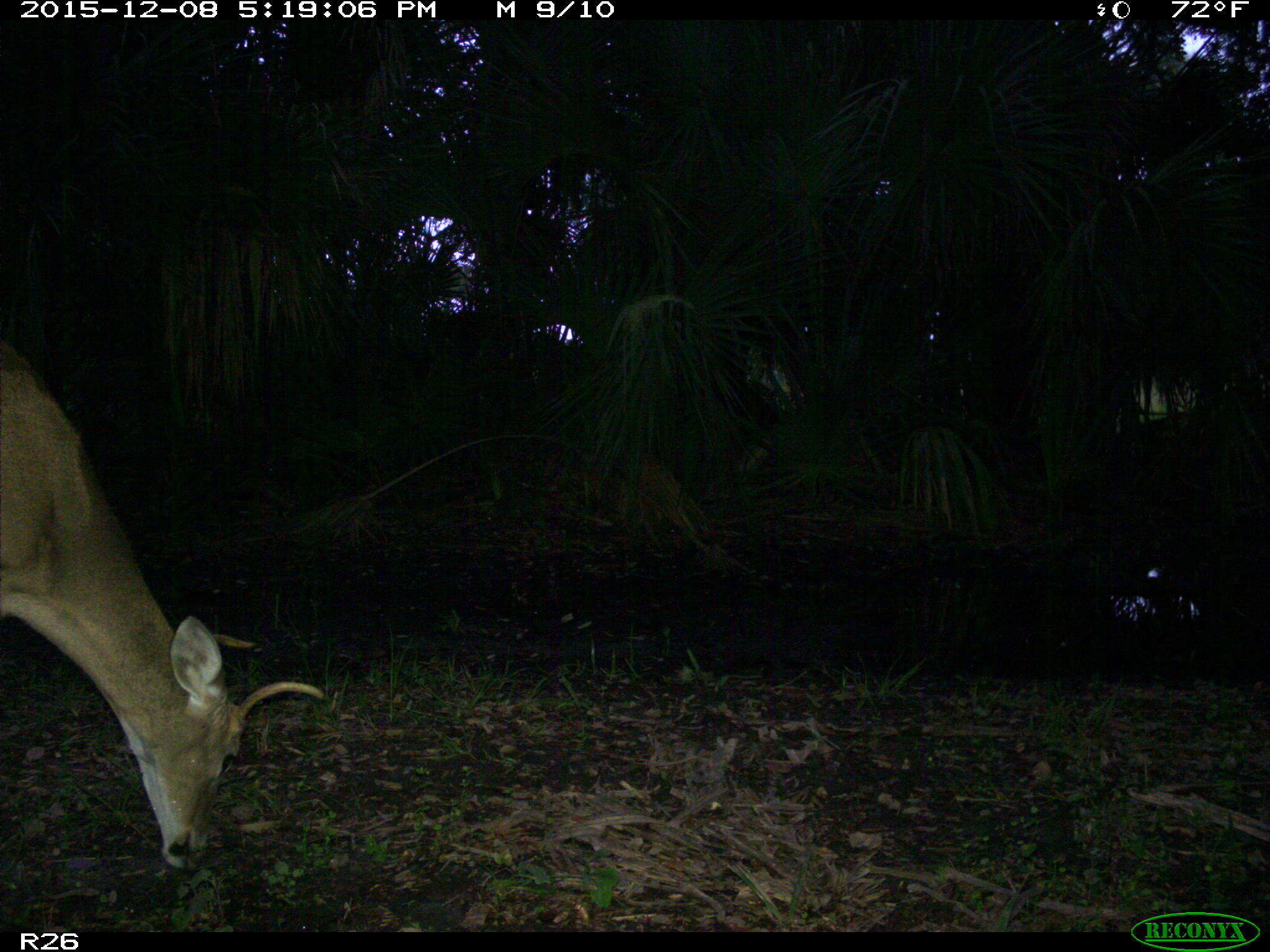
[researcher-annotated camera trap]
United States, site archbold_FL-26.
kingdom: Animalia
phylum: Chordata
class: Mammalia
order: Artiodactyla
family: Cervidae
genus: Odocoileus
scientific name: Odocoileus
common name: deer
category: unidentified deer